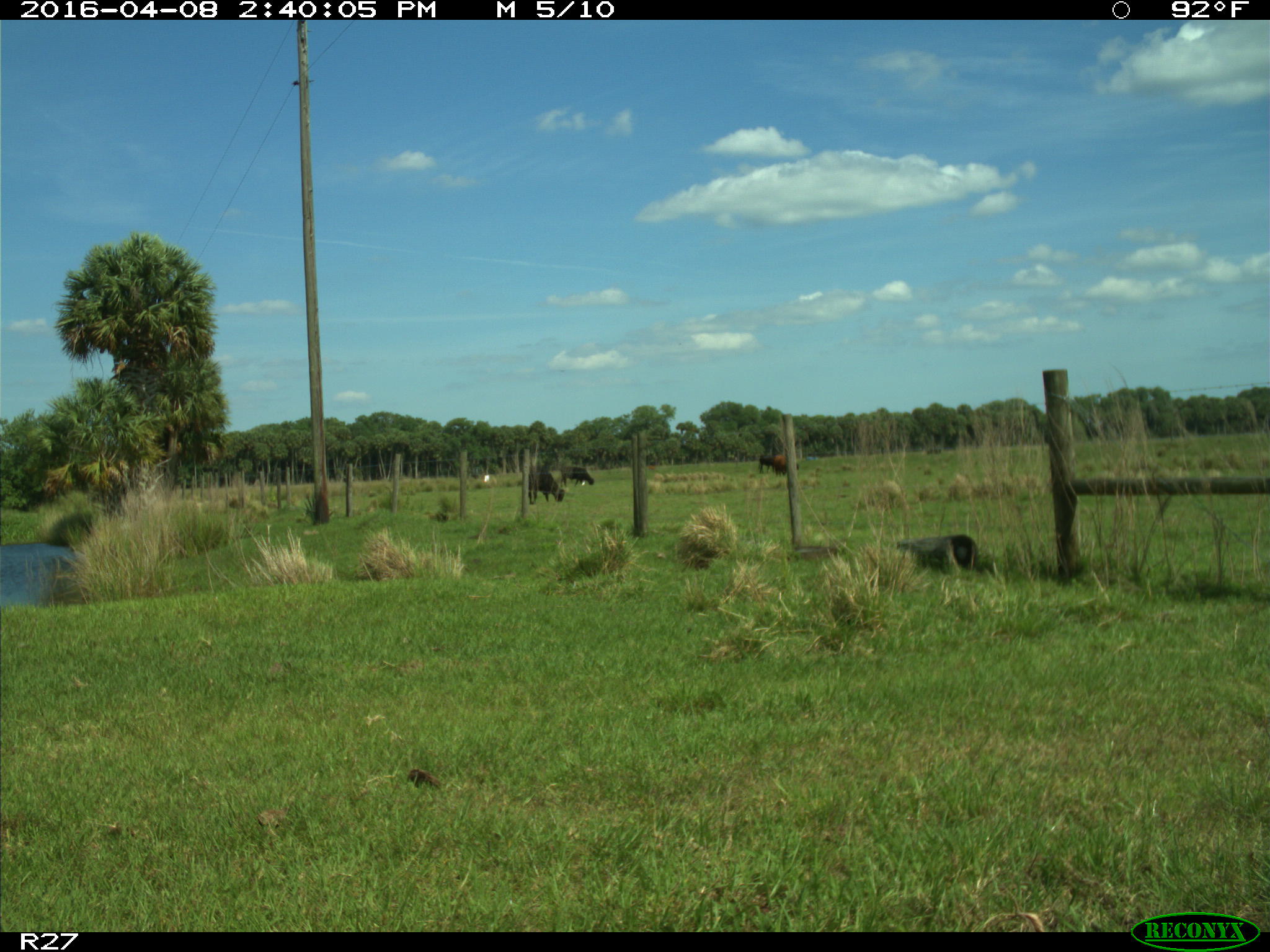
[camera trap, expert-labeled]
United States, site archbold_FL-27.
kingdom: Animalia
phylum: Chordata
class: Mammalia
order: Artiodactyla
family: Bovidae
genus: Bos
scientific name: Bos taurus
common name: domestic cow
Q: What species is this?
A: Bos taurus (domestic cow).